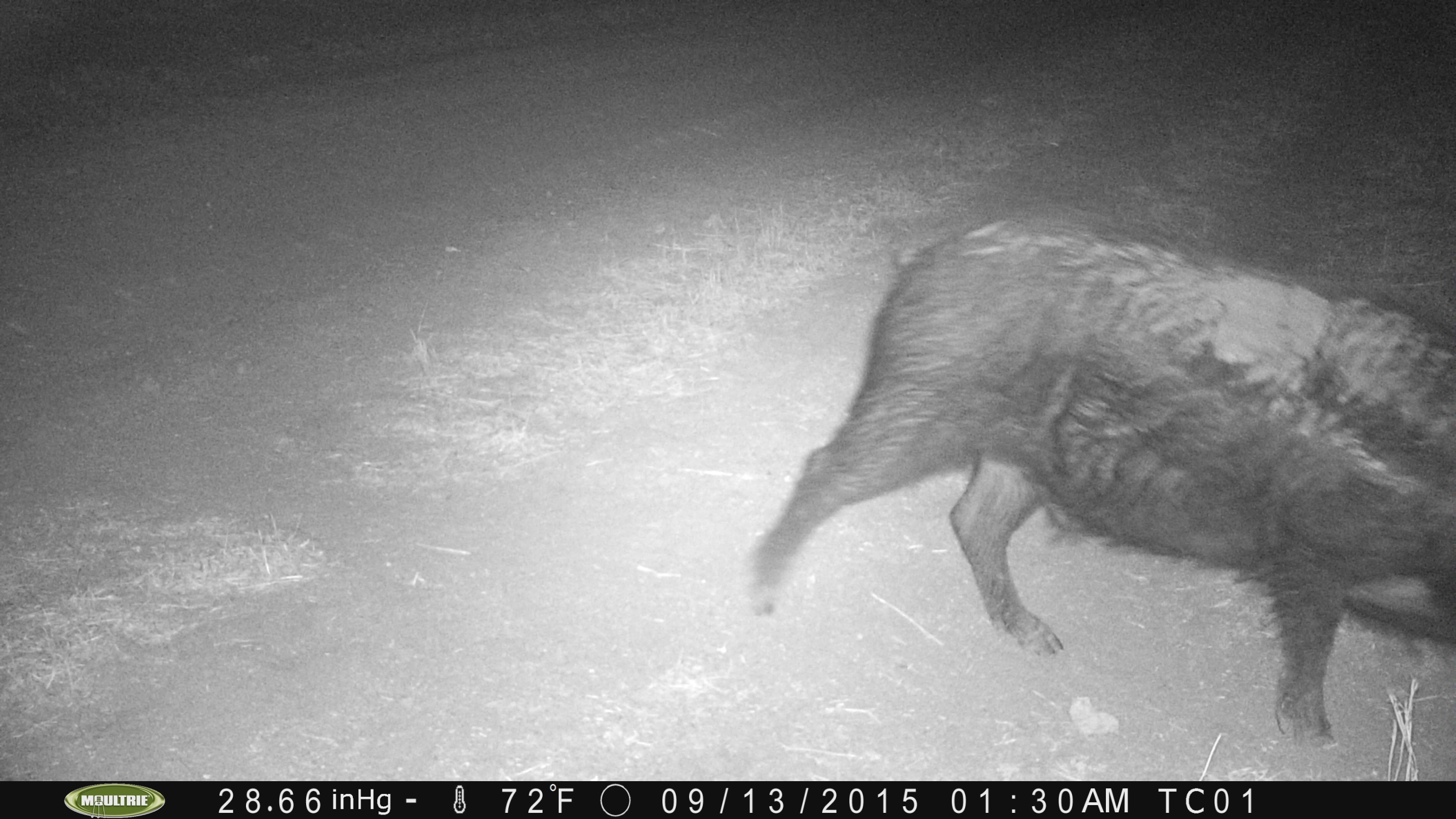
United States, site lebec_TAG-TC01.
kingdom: Animalia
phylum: Chordata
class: Mammalia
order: Artiodactyla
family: Suidae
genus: Sus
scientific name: Sus scrofa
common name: wild boar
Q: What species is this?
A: Sus scrofa (wild boar).